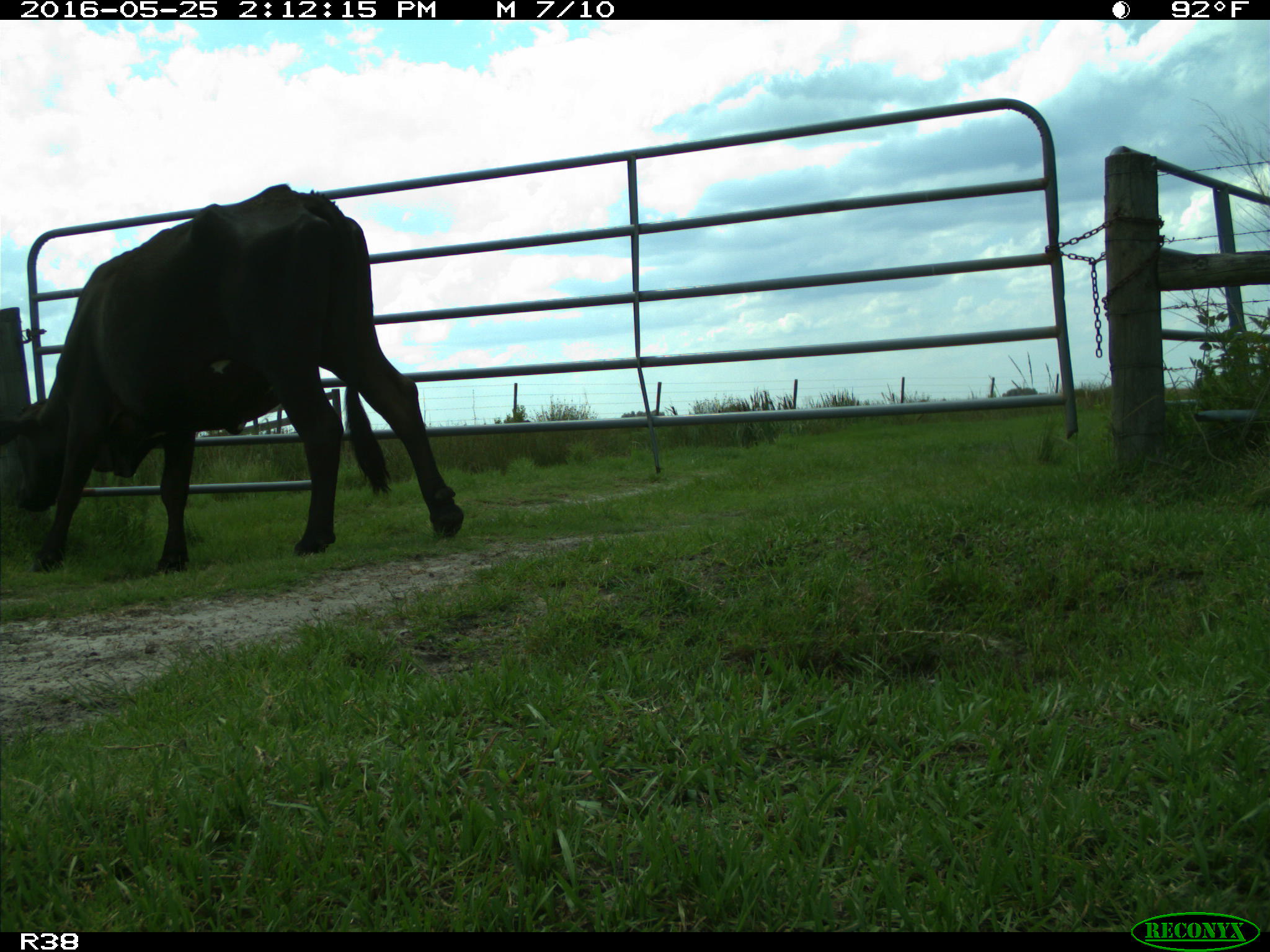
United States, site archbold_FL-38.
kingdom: Animalia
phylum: Chordata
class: Mammalia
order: Artiodactyla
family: Bovidae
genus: Bos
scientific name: Bos taurus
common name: domestic cow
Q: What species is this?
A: Bos taurus (domestic cow).